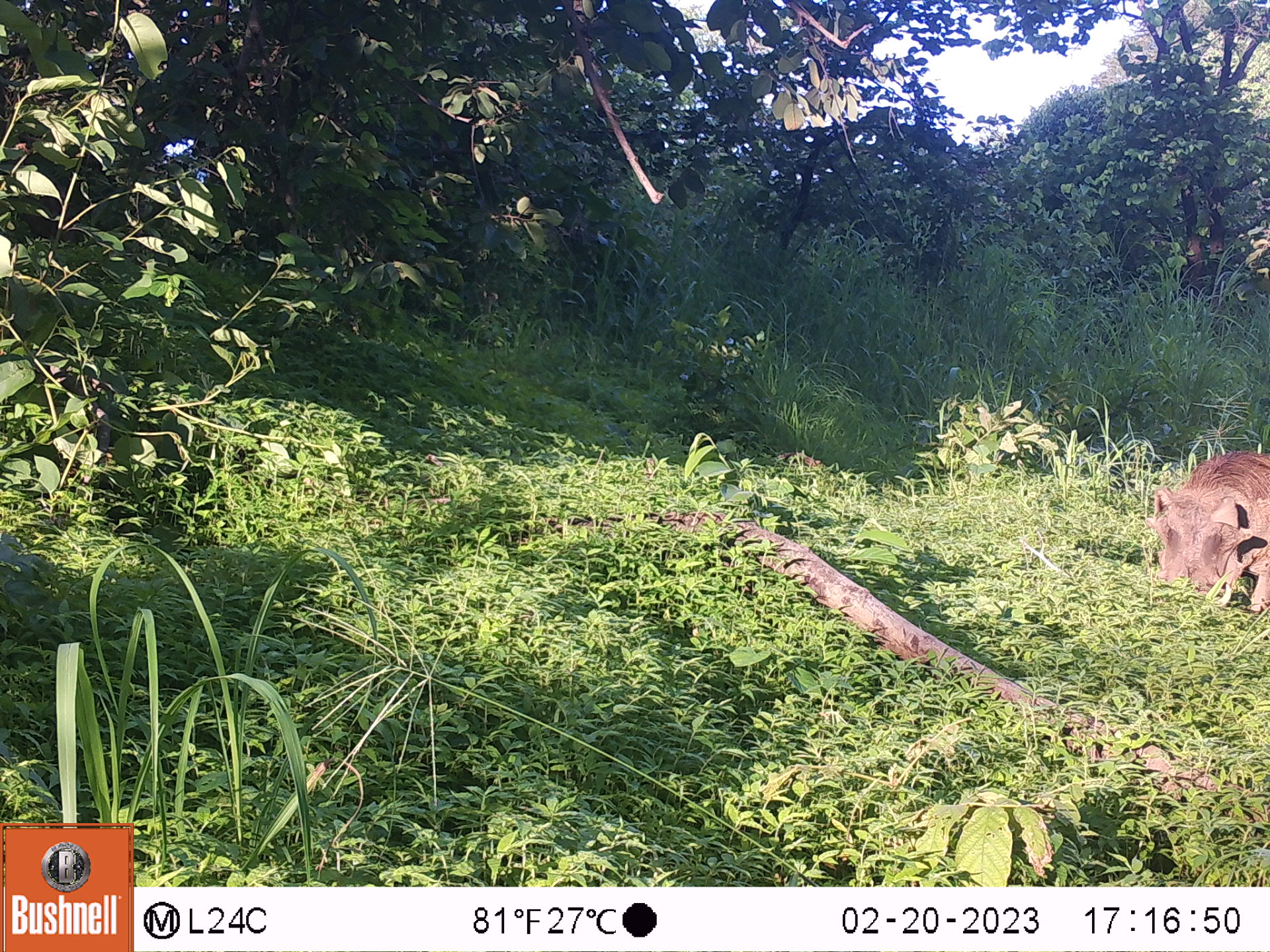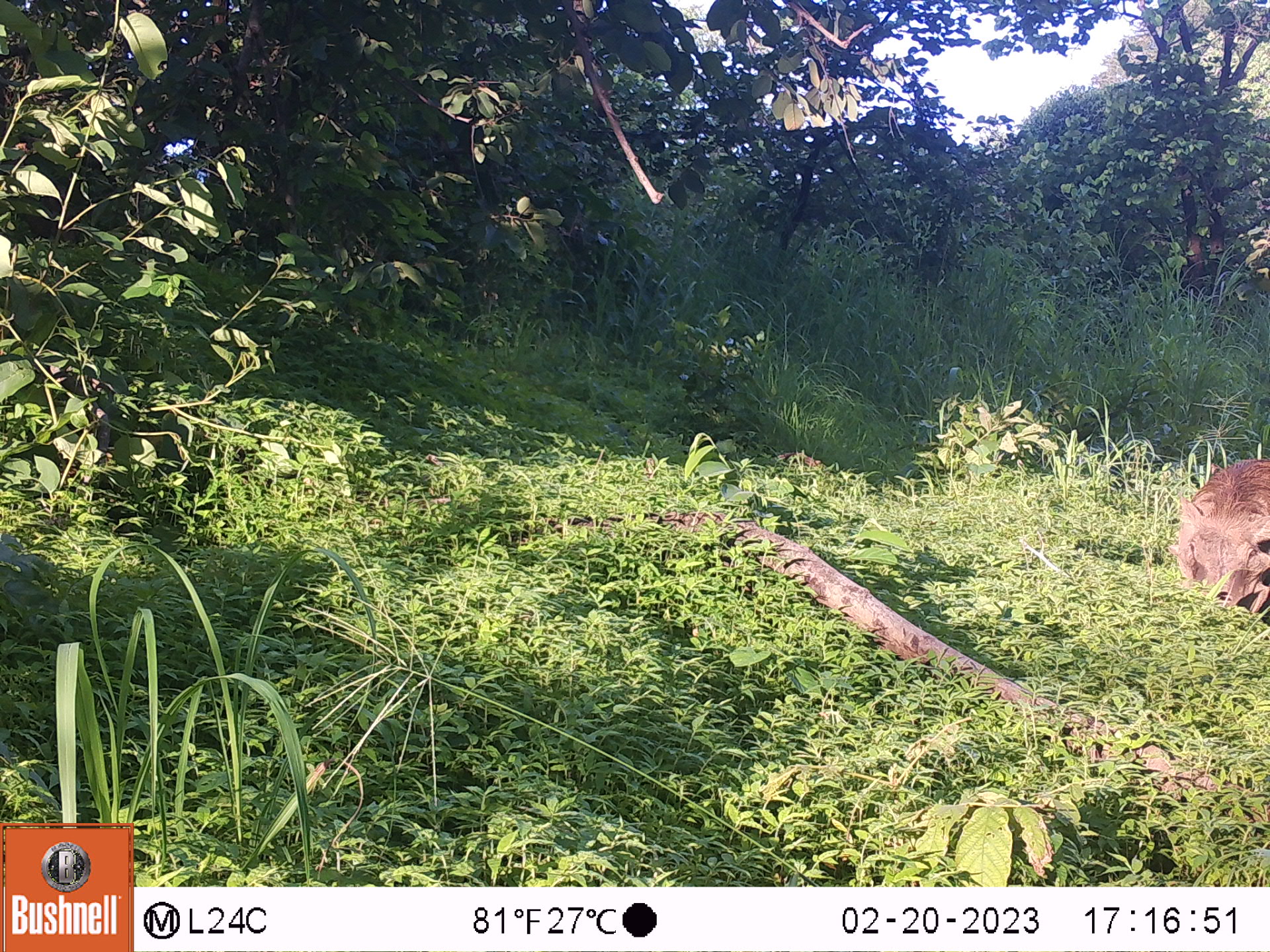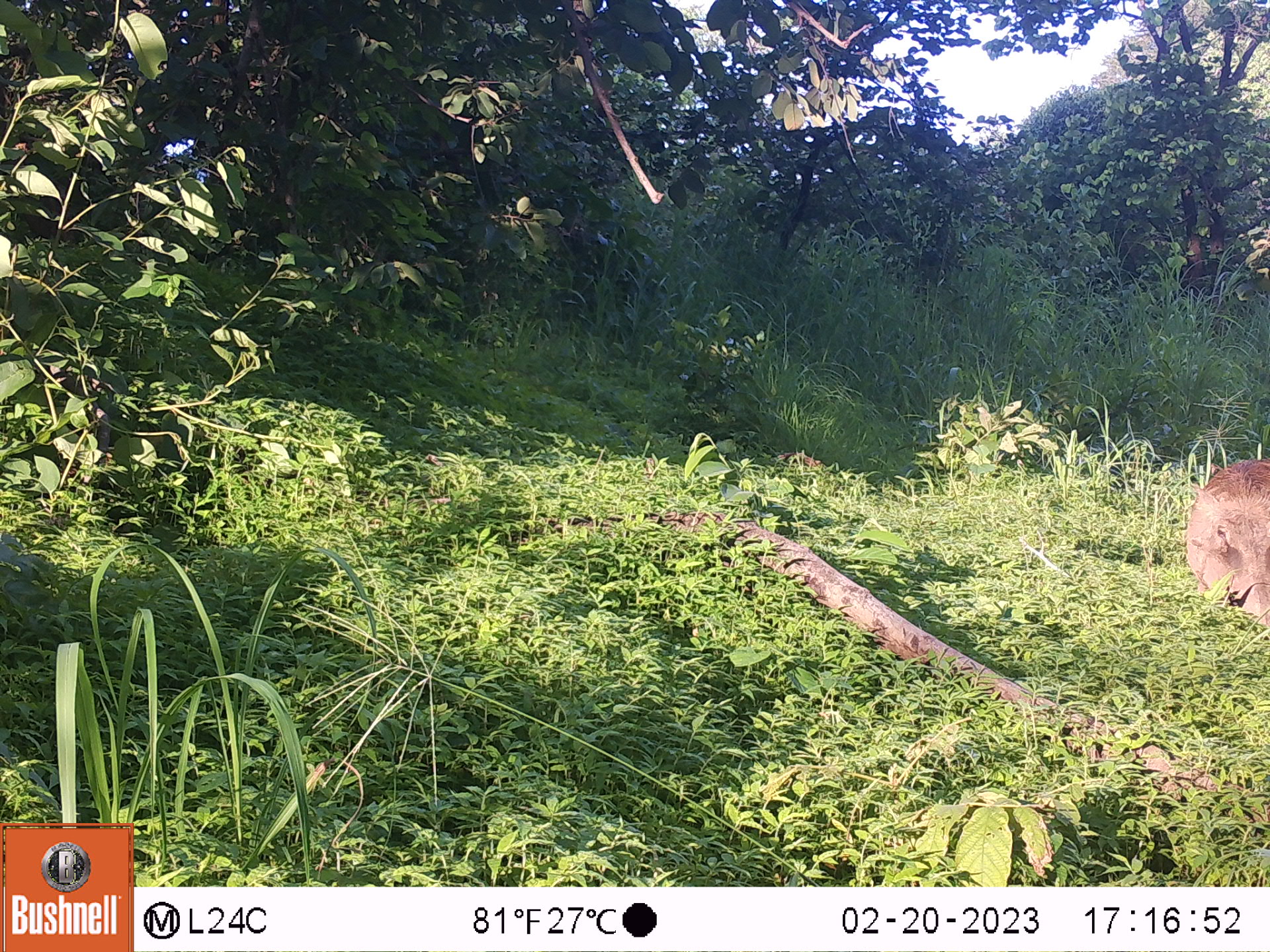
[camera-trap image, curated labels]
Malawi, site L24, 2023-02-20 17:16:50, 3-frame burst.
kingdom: Animalia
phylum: Chordata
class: Mammalia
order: Artiodactyla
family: Suidae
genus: Phacochoerus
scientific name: Phacochoerus africanus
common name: common warthog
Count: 1.